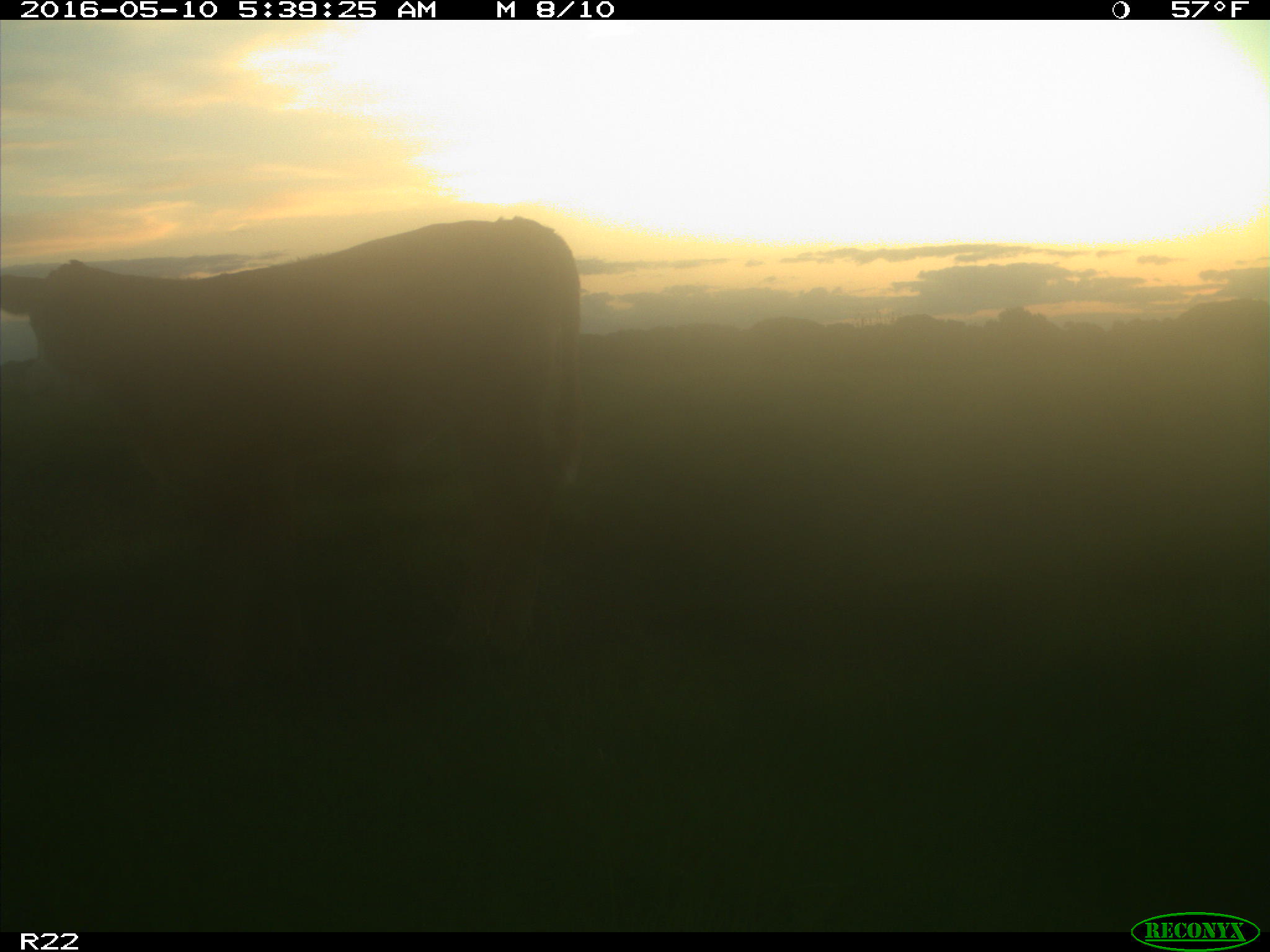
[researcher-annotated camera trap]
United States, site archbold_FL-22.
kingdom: Animalia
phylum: Chordata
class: Mammalia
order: Artiodactyla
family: Bovidae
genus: Bos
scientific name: Bos taurus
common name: domestic cow